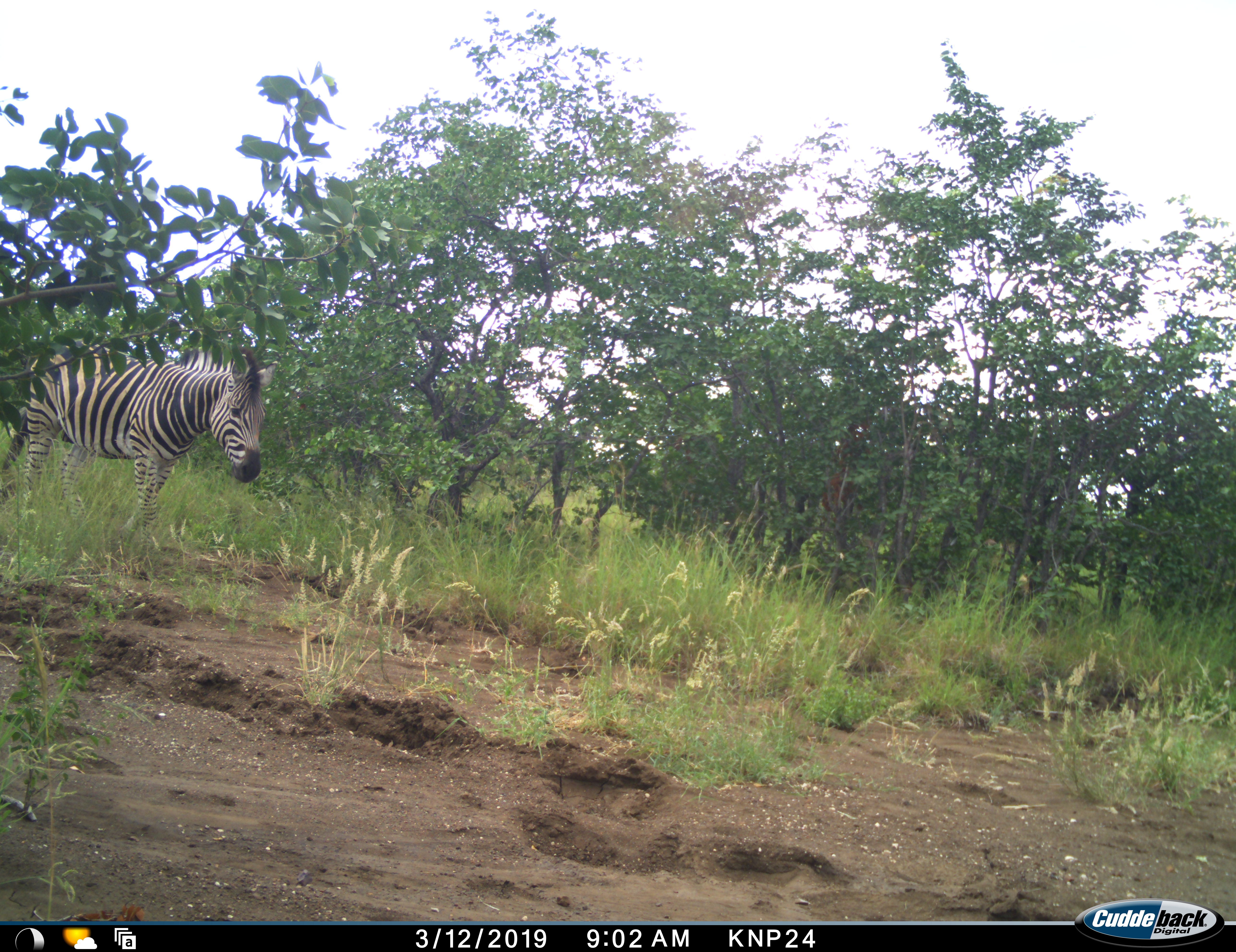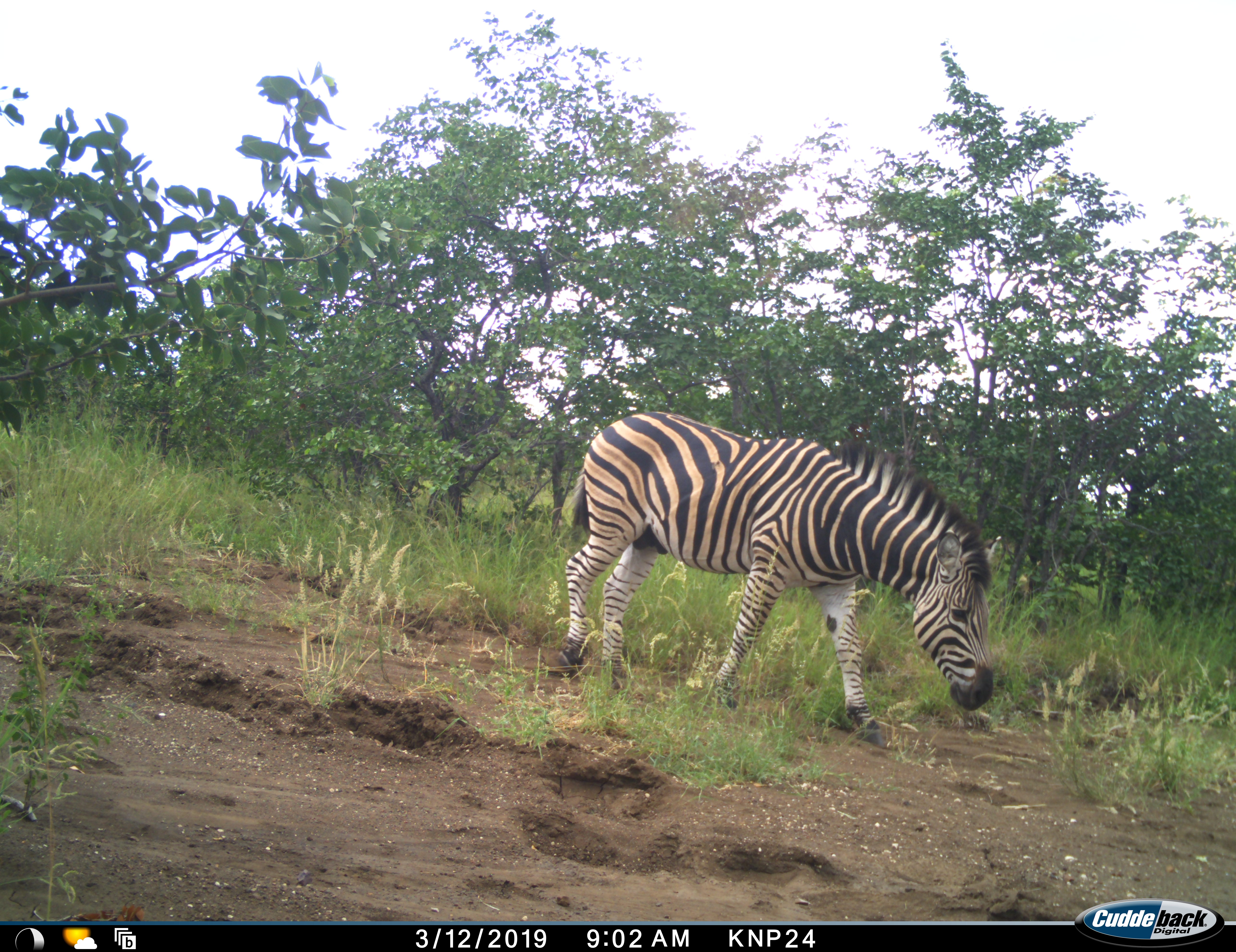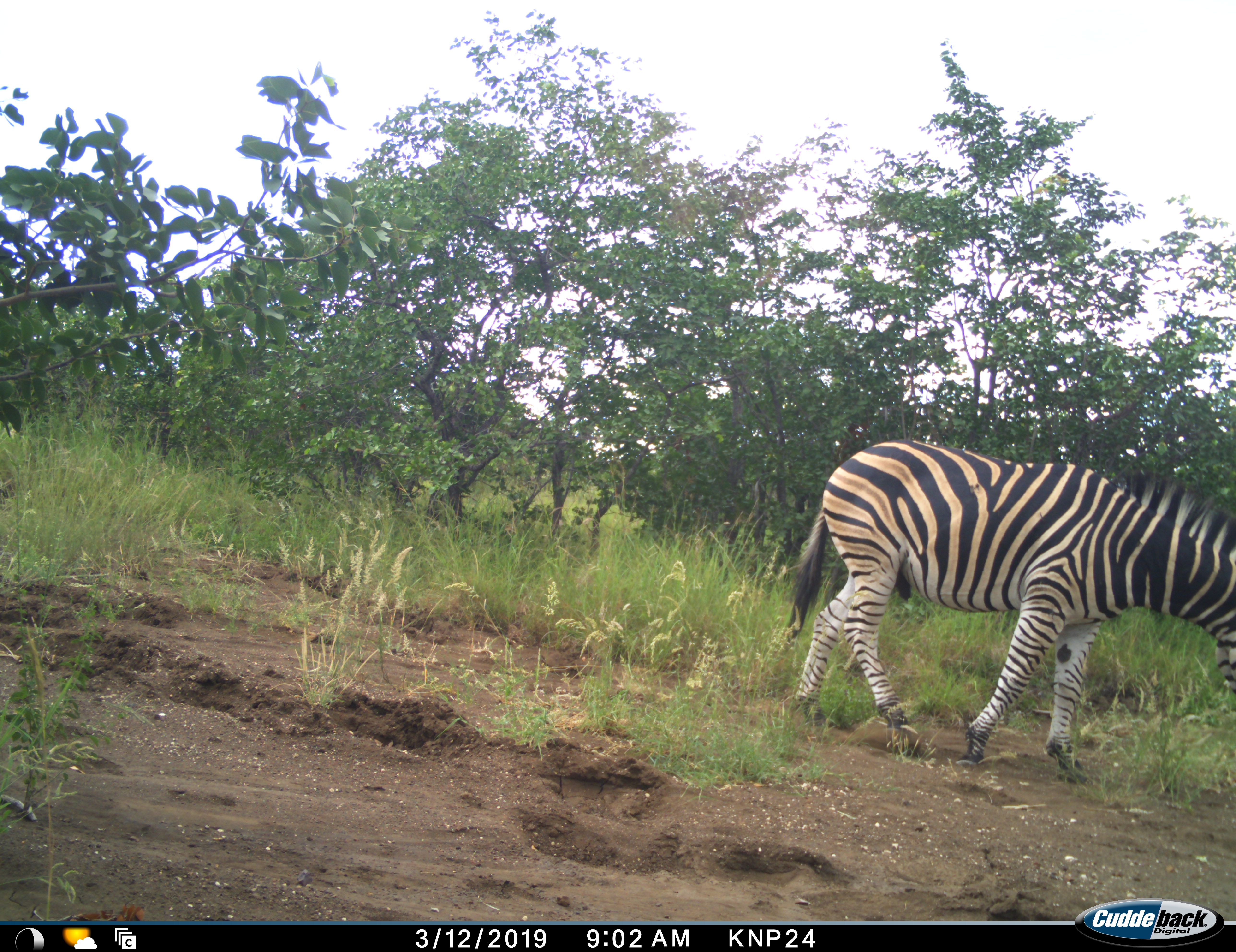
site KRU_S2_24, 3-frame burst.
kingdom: Animalia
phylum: Chordata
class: Mammalia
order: Perissodactyla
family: Equidae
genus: Equus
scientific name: Equus quagga burchellii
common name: burchell's zebra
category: zebraburchells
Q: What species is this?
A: Zebraburchells (burchell's zebra) (Equus quagga burchellii).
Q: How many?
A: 1.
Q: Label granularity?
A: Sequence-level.